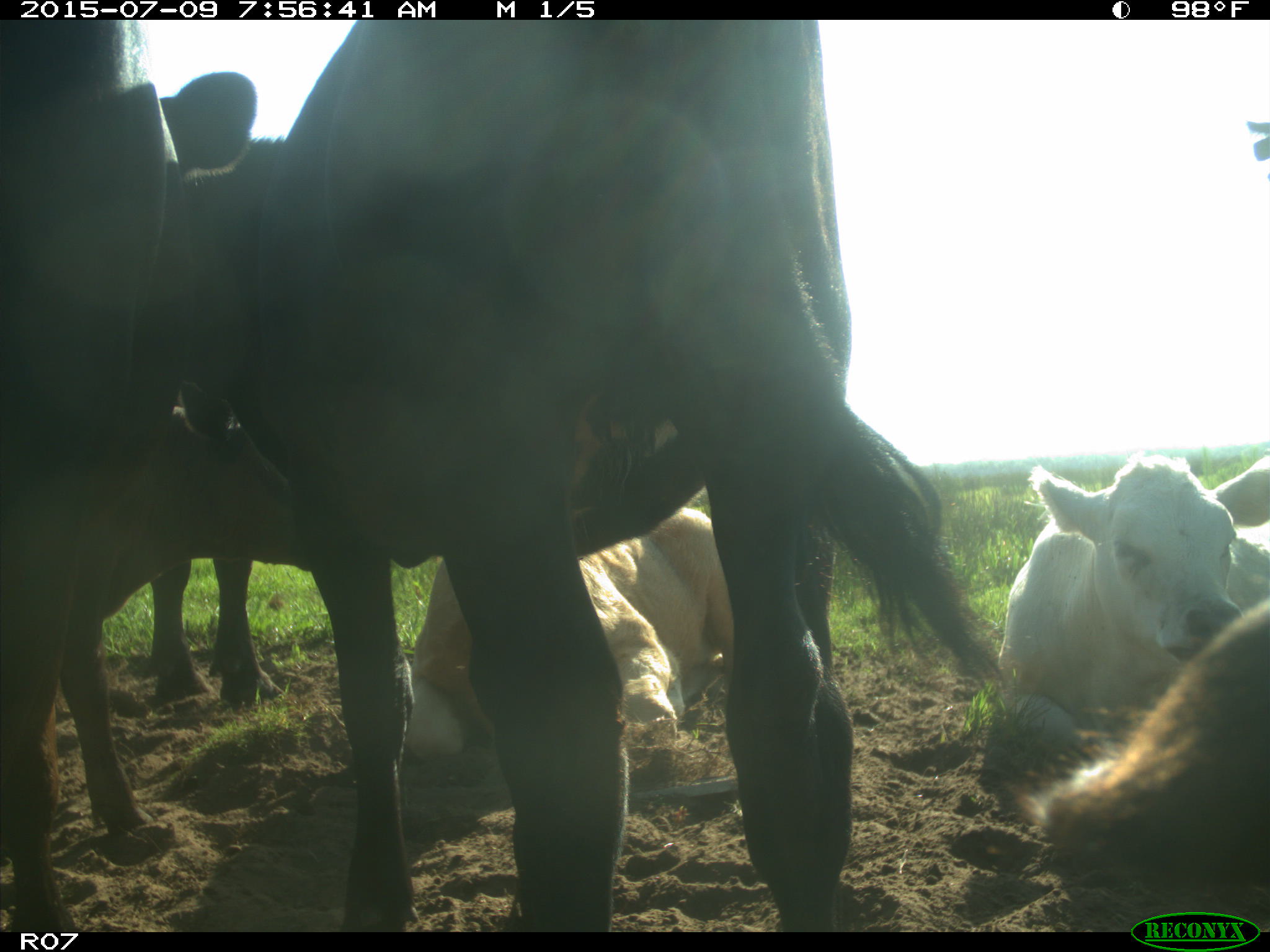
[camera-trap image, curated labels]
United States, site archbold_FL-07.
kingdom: Animalia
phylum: Chordata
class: Mammalia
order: Artiodactyla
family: Bovidae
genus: Bos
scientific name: Bos taurus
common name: domestic cow